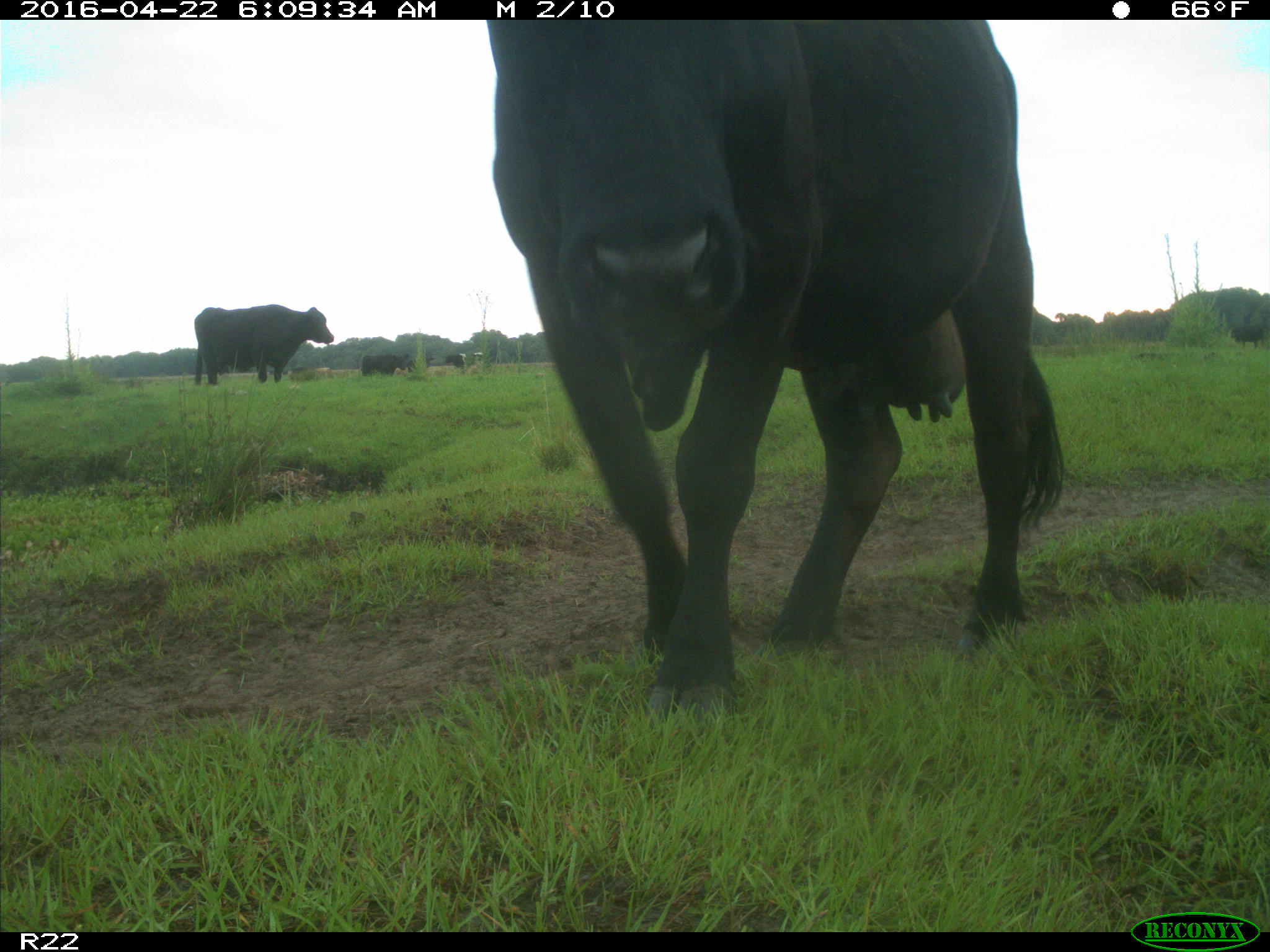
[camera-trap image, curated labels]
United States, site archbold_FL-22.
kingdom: Animalia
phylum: Chordata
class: Mammalia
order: Artiodactyla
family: Bovidae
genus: Bos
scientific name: Bos taurus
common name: domestic cow